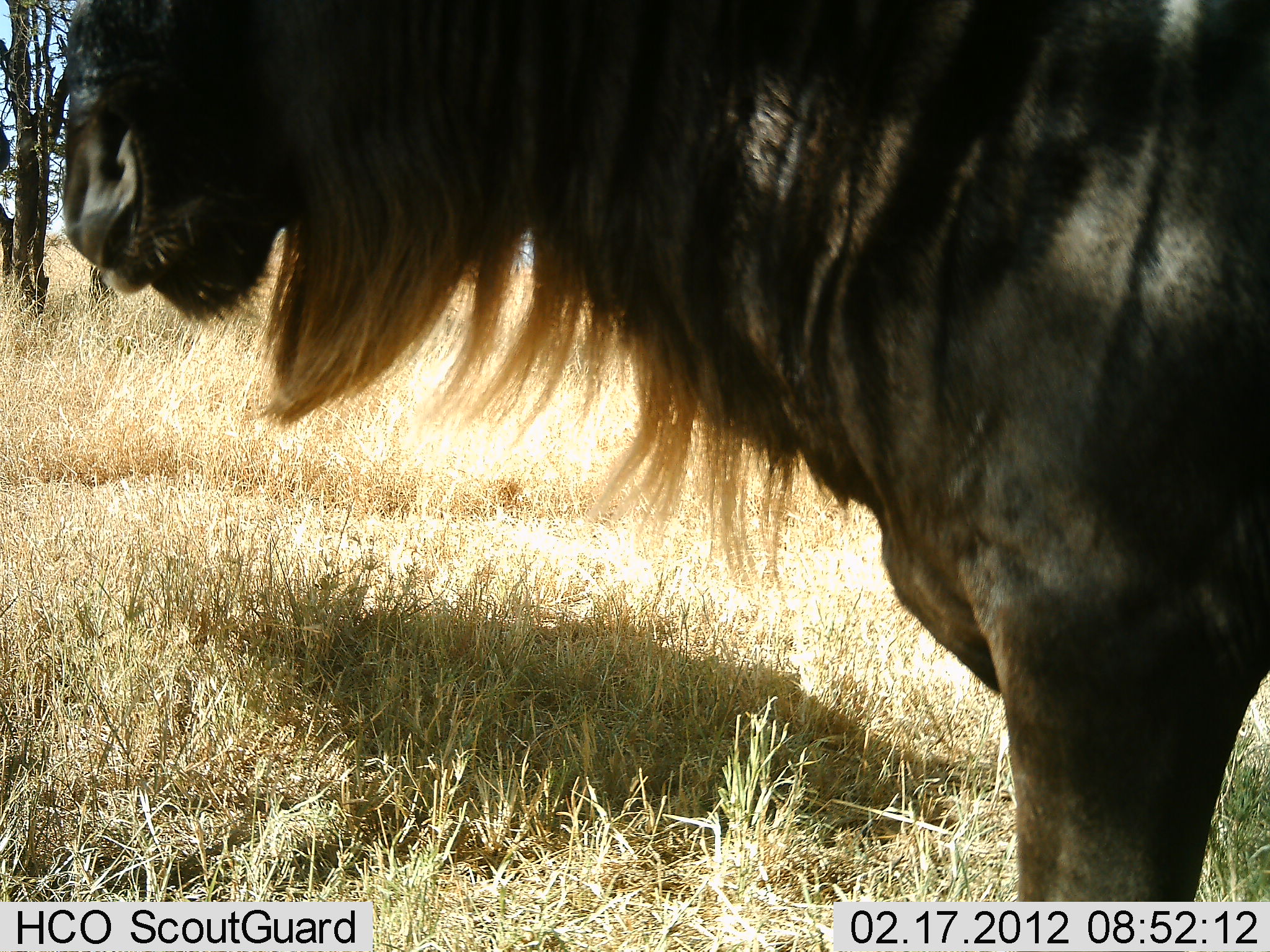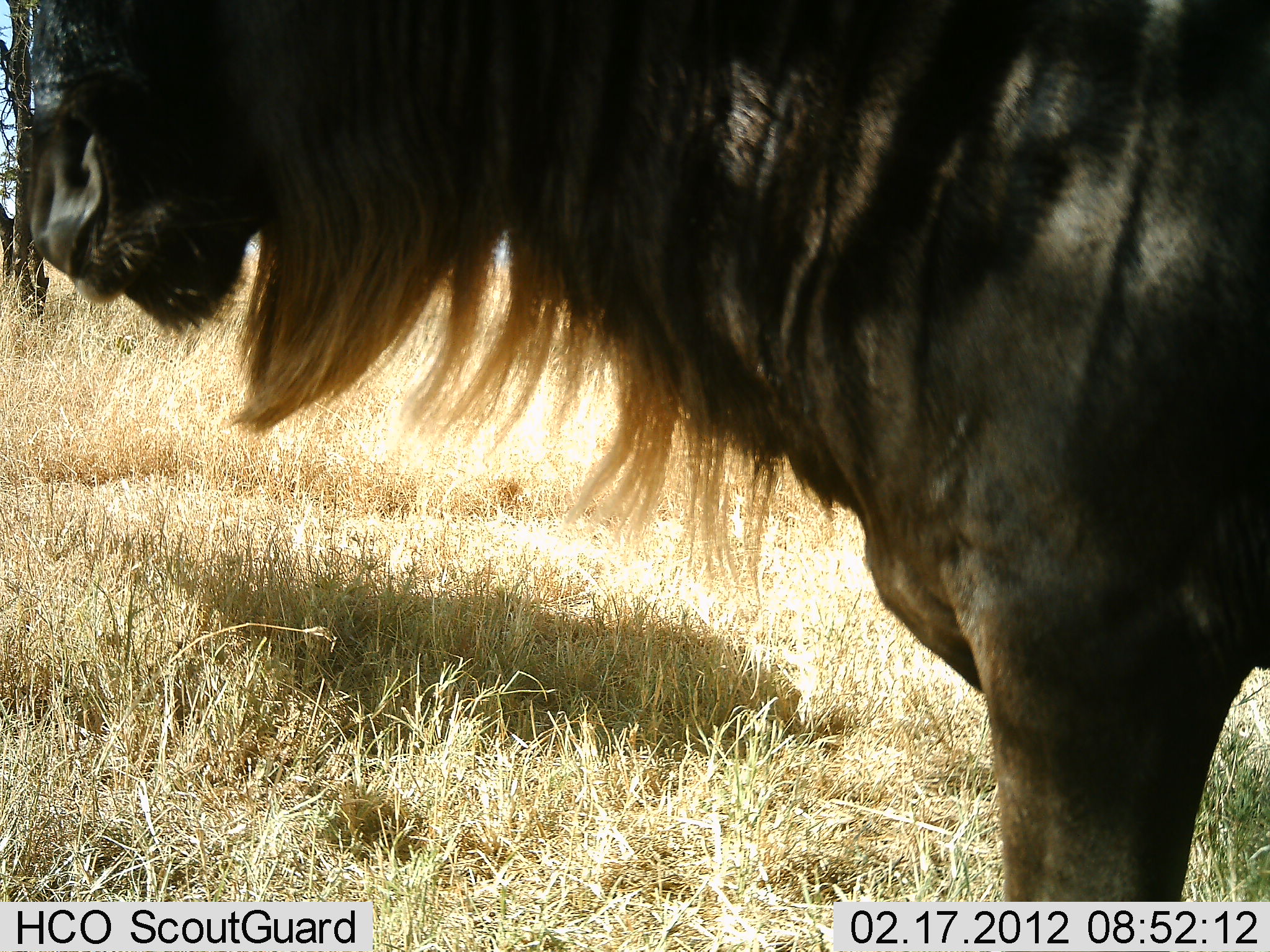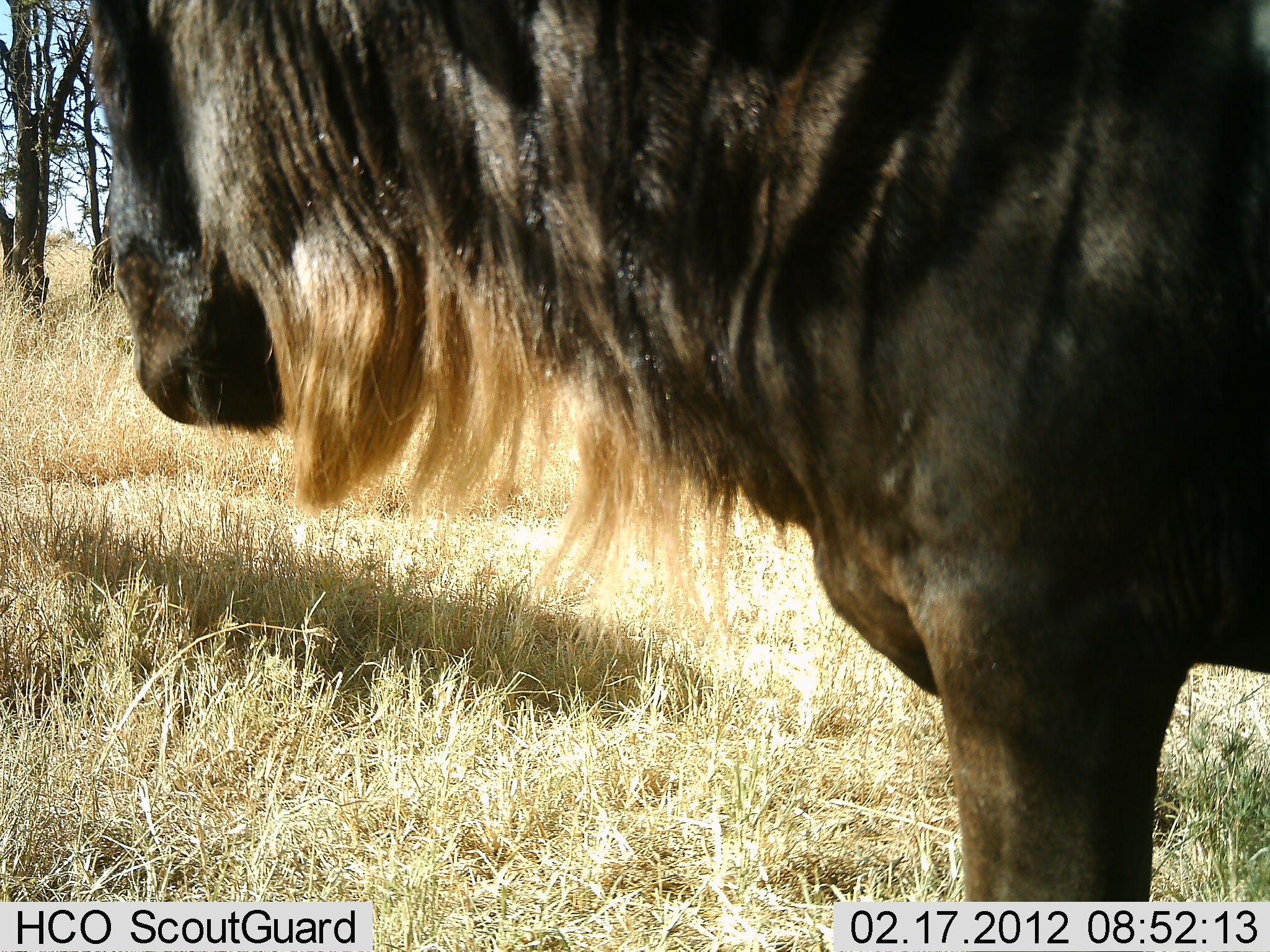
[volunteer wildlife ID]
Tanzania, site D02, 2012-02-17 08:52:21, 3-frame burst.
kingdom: Animalia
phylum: Chordata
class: Mammalia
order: Artiodactyla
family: Bovidae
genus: Connochaetes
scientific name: Connochaetes taurinus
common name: blue wildebeest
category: wildebeest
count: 1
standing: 95%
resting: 0%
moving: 0%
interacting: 0%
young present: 0%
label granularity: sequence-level